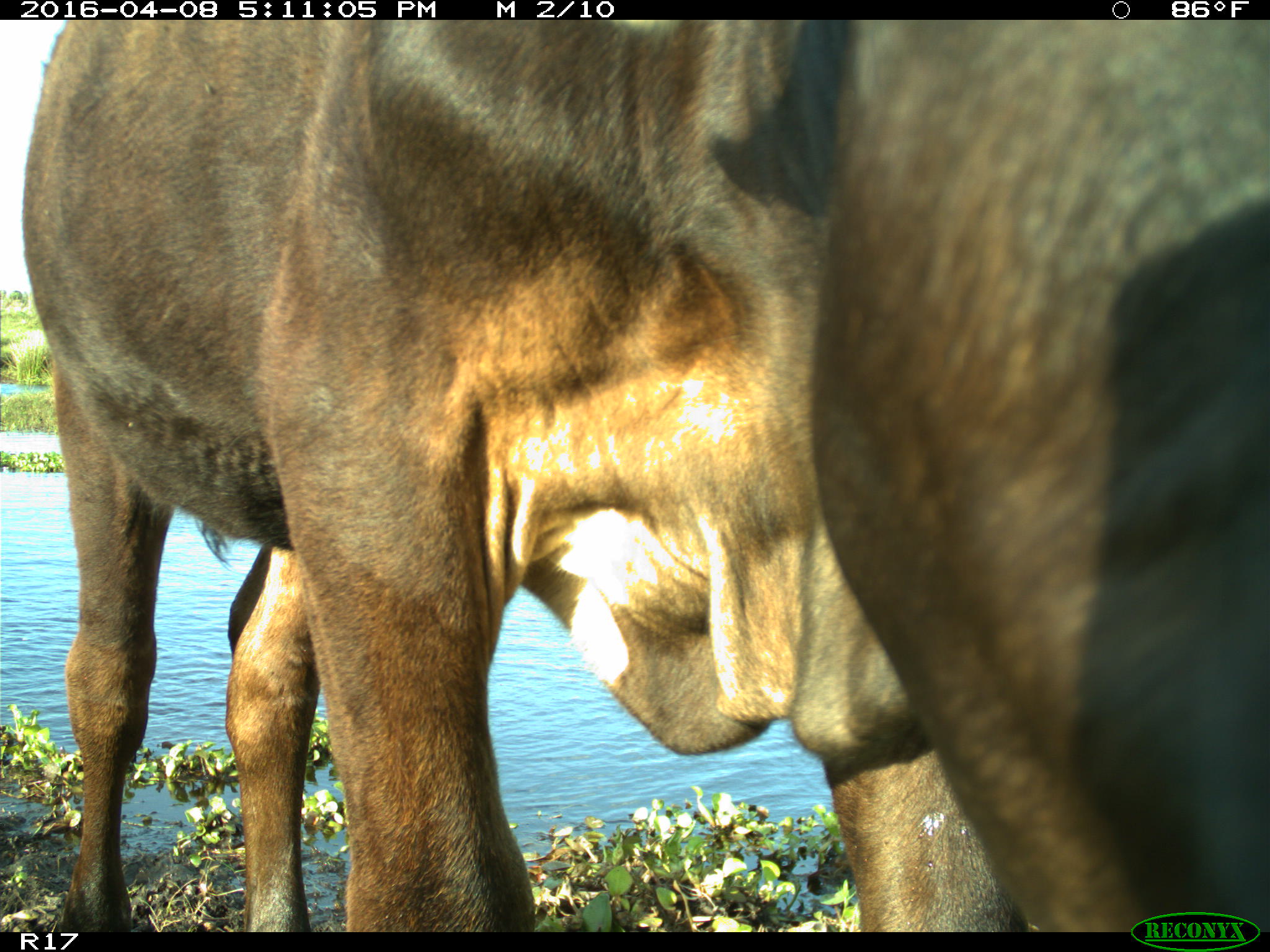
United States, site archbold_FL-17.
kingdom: Animalia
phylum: Chordata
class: Mammalia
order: Artiodactyla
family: Bovidae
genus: Bos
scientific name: Bos taurus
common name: domestic cow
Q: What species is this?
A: Bos taurus (domestic cow).